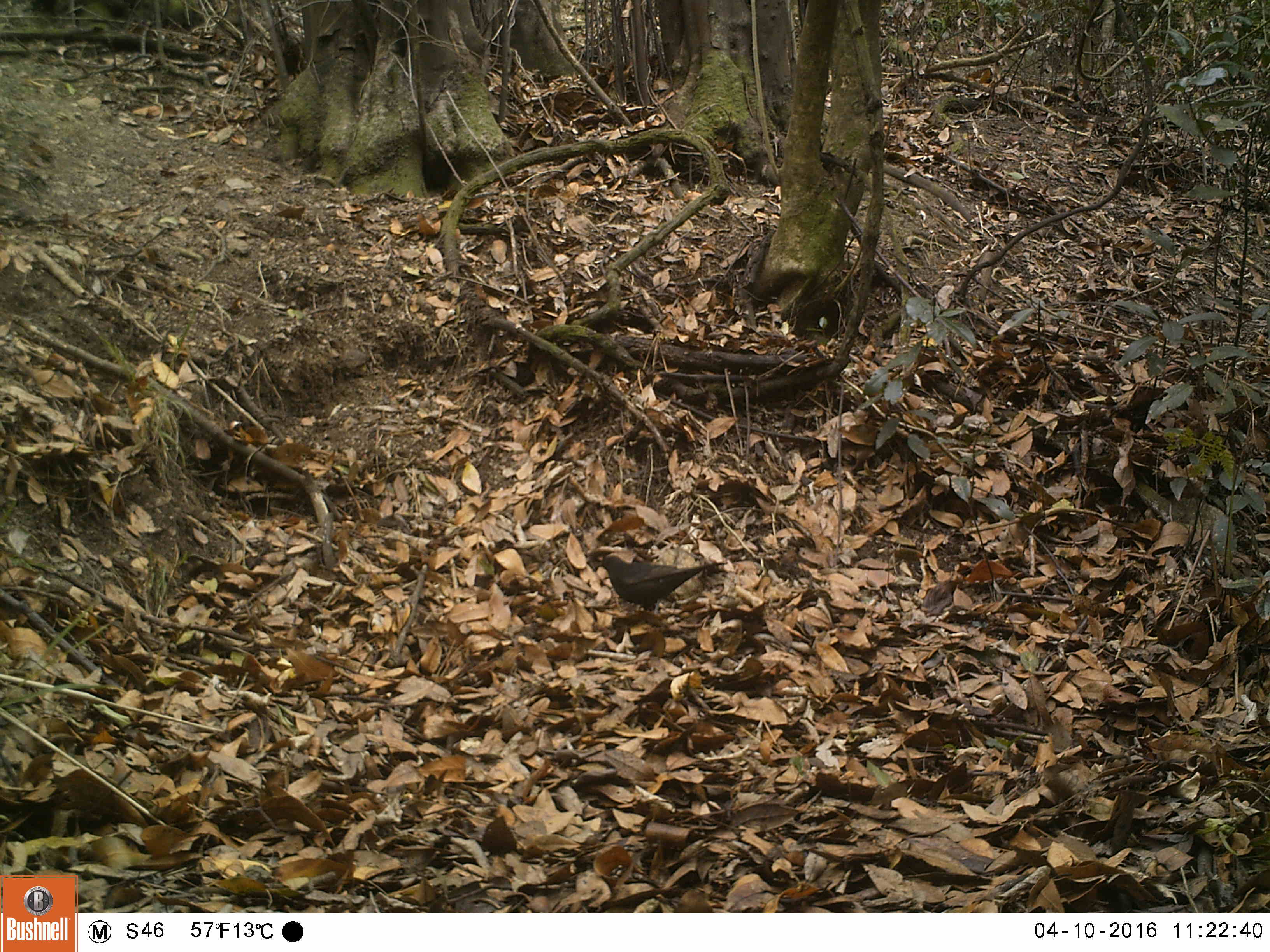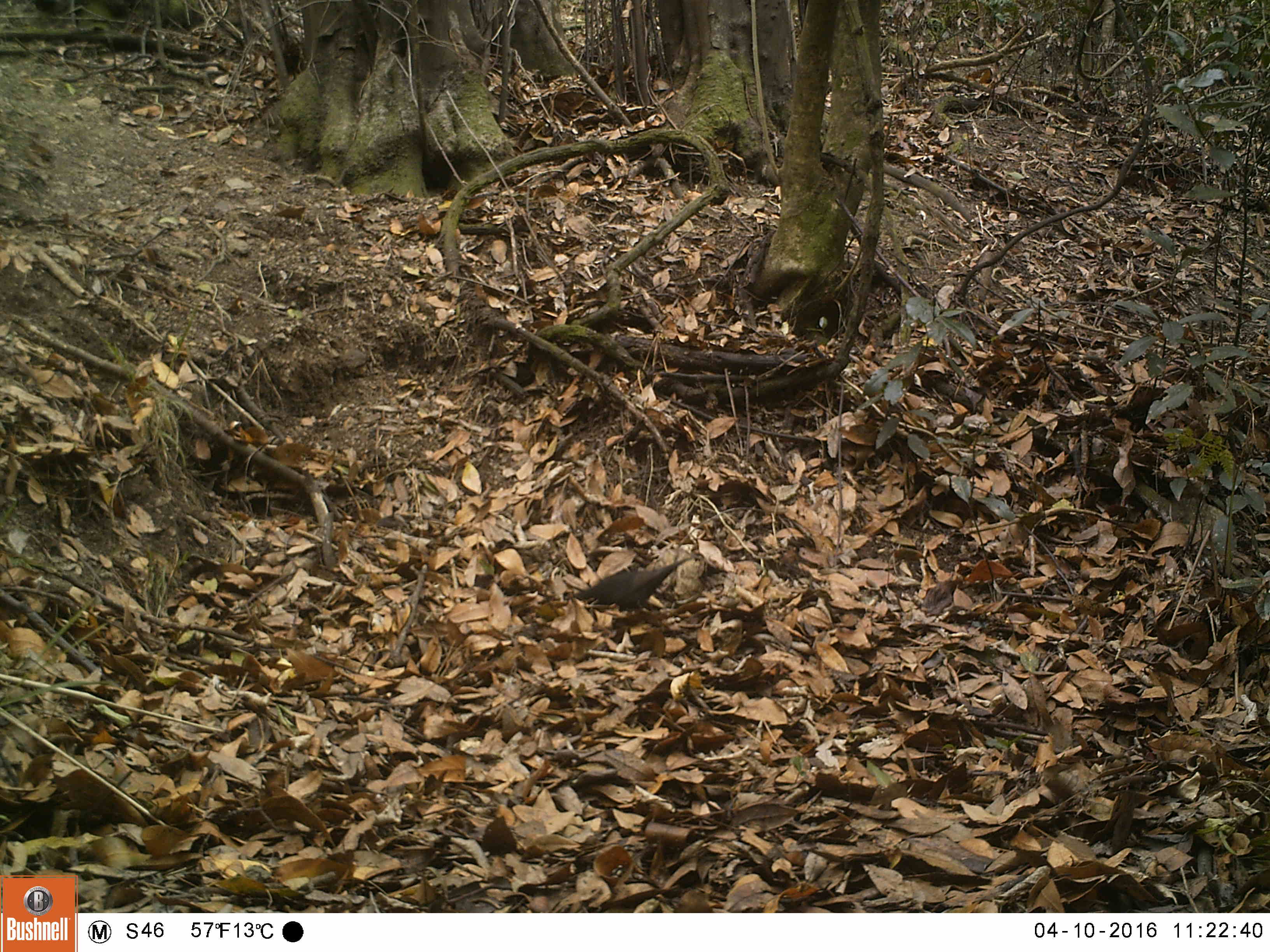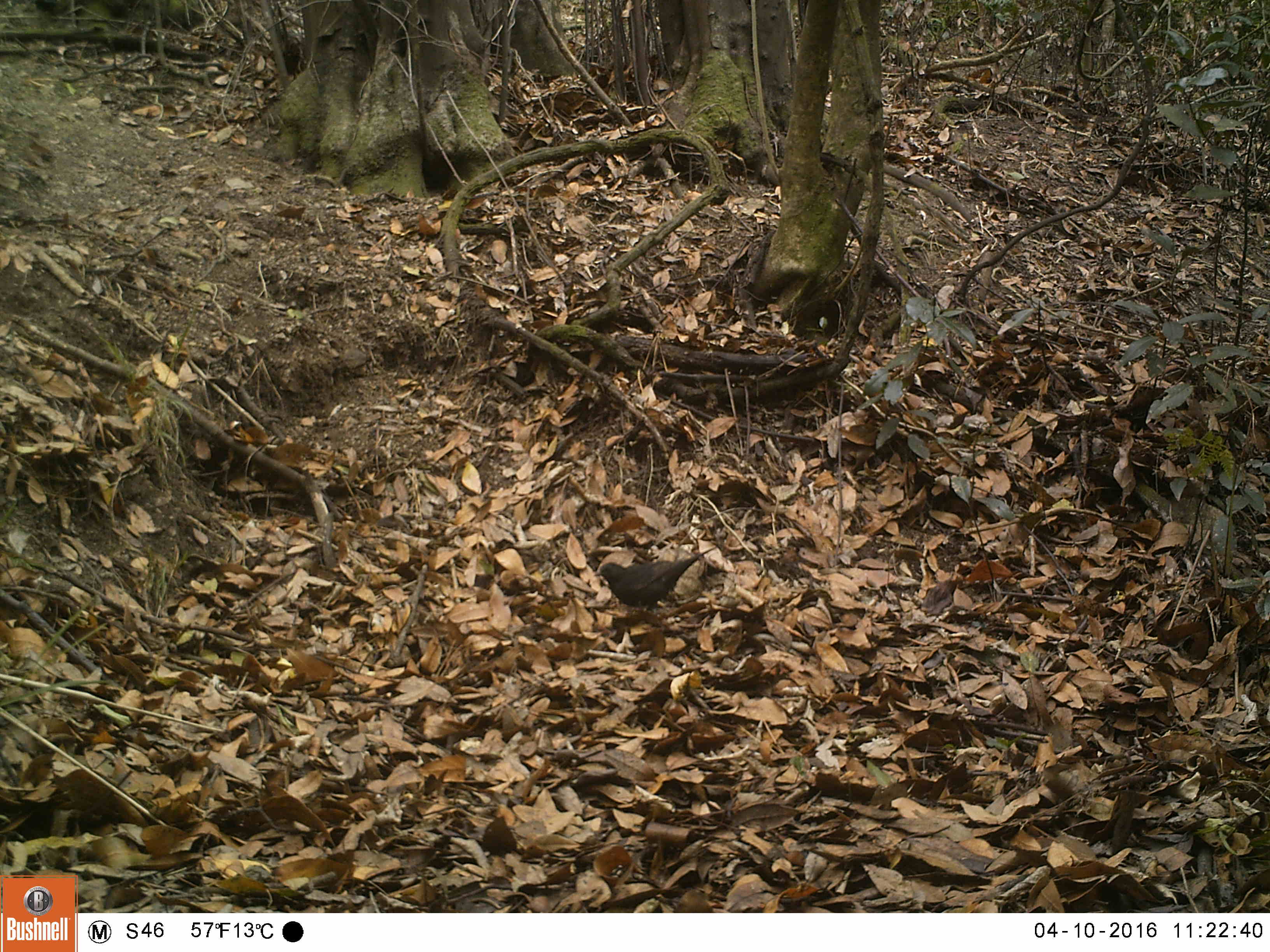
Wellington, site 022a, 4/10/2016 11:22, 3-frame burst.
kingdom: Animalia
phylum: Chordata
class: Aves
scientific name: Aves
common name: bird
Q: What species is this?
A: Bird (Aves).